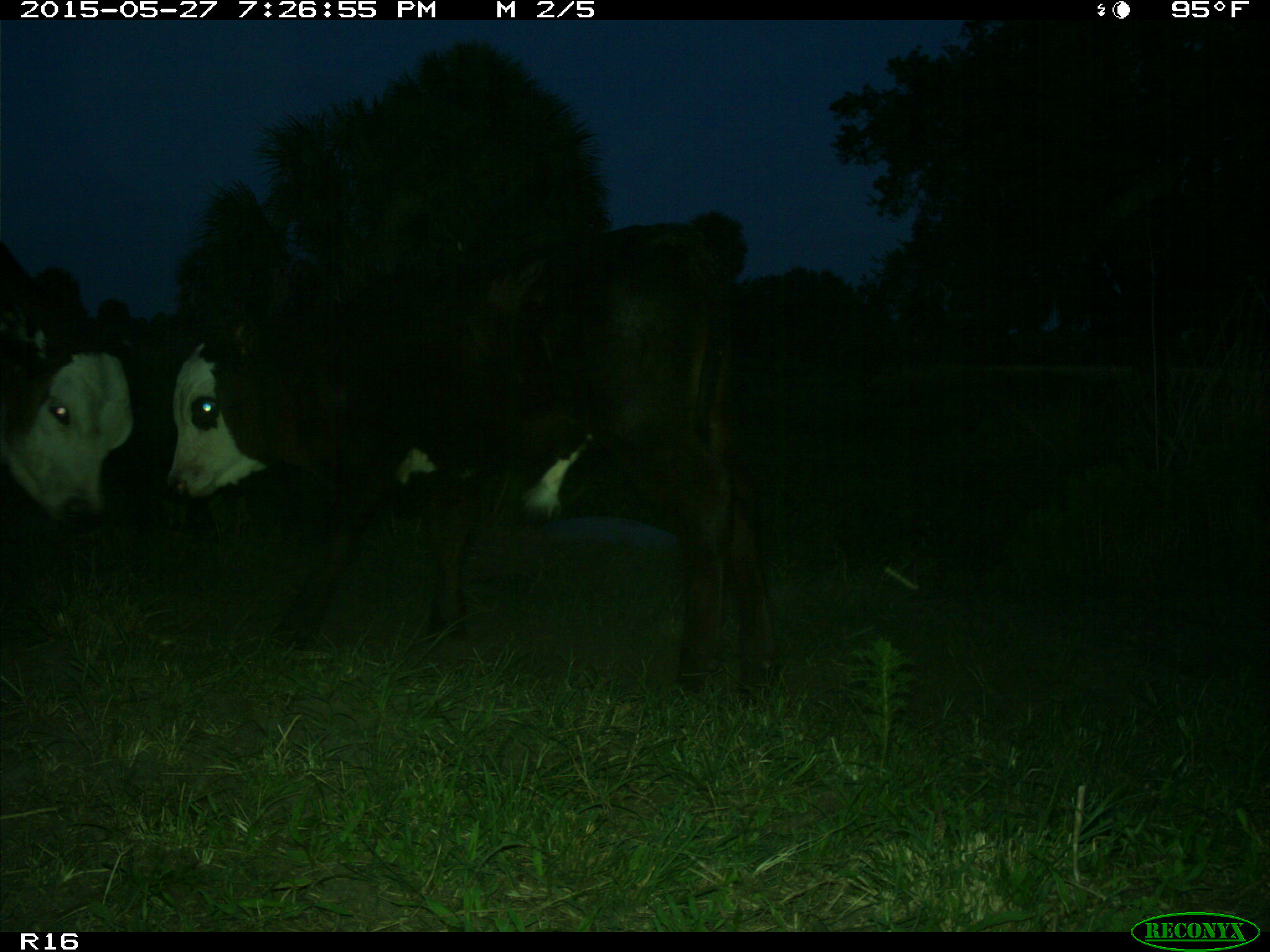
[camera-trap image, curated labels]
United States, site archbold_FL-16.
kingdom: Animalia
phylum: Chordata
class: Mammalia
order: Artiodactyla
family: Bovidae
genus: Bos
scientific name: Bos taurus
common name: domestic cow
Bos taurus (domestic cow).